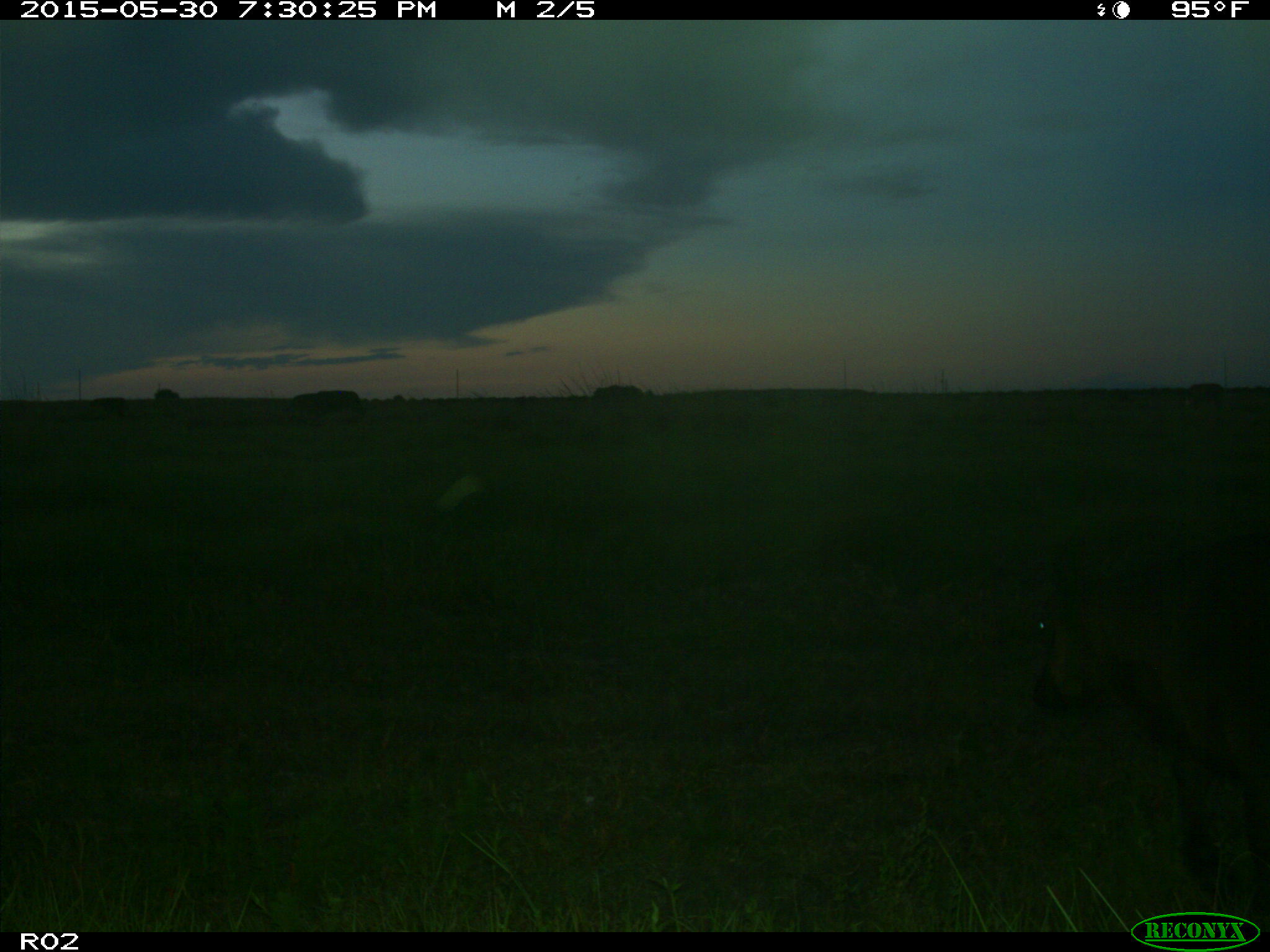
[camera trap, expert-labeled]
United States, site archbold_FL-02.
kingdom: Animalia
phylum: Chordata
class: Mammalia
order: Artiodactyla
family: Bovidae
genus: Bos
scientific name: Bos taurus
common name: domestic cow